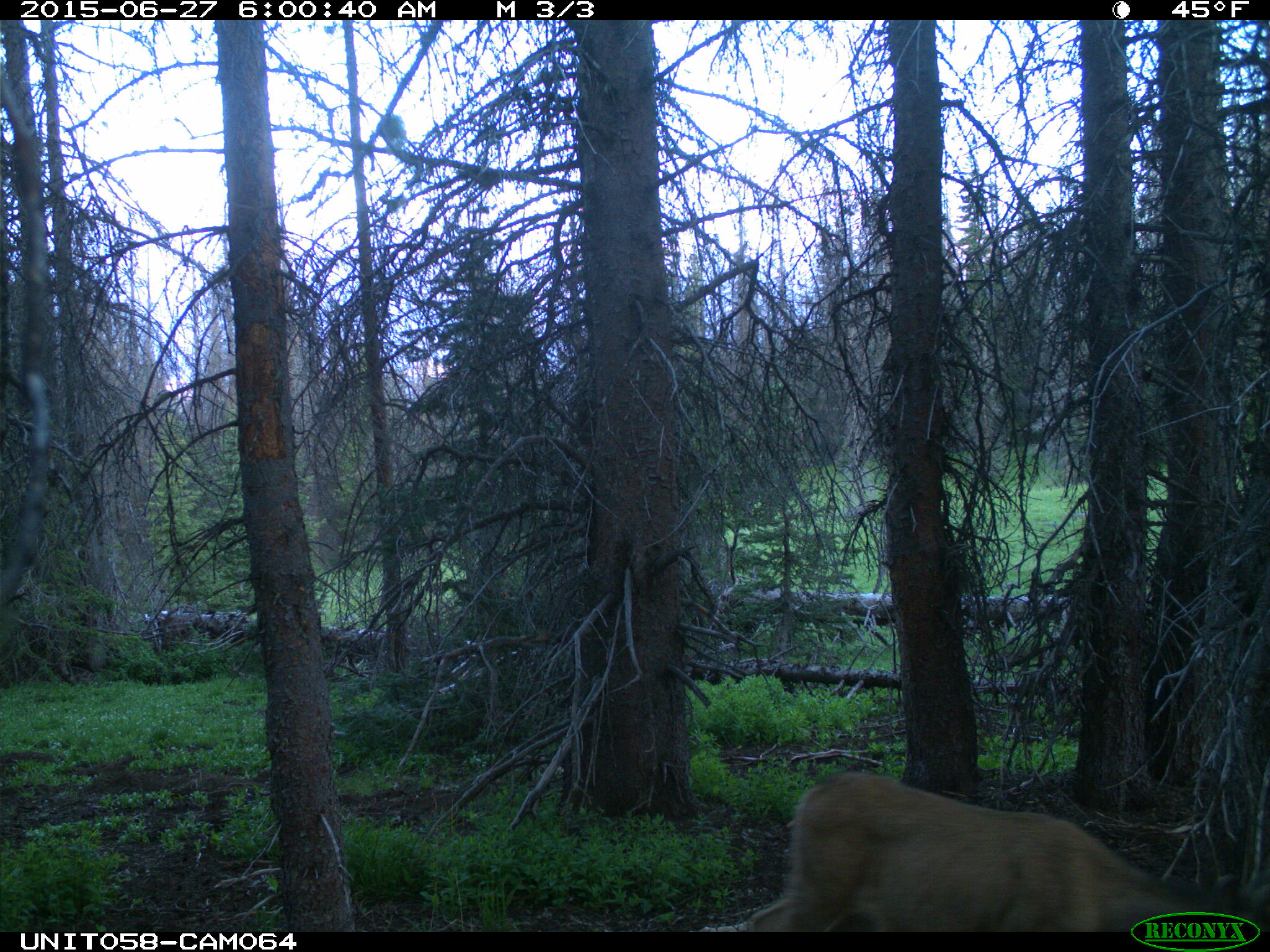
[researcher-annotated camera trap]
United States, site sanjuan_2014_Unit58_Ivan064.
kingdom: Animalia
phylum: Chordata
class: Mammalia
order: Artiodactyla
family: Cervidae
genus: Odocoileus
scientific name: Odocoileus hemionus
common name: mule deer